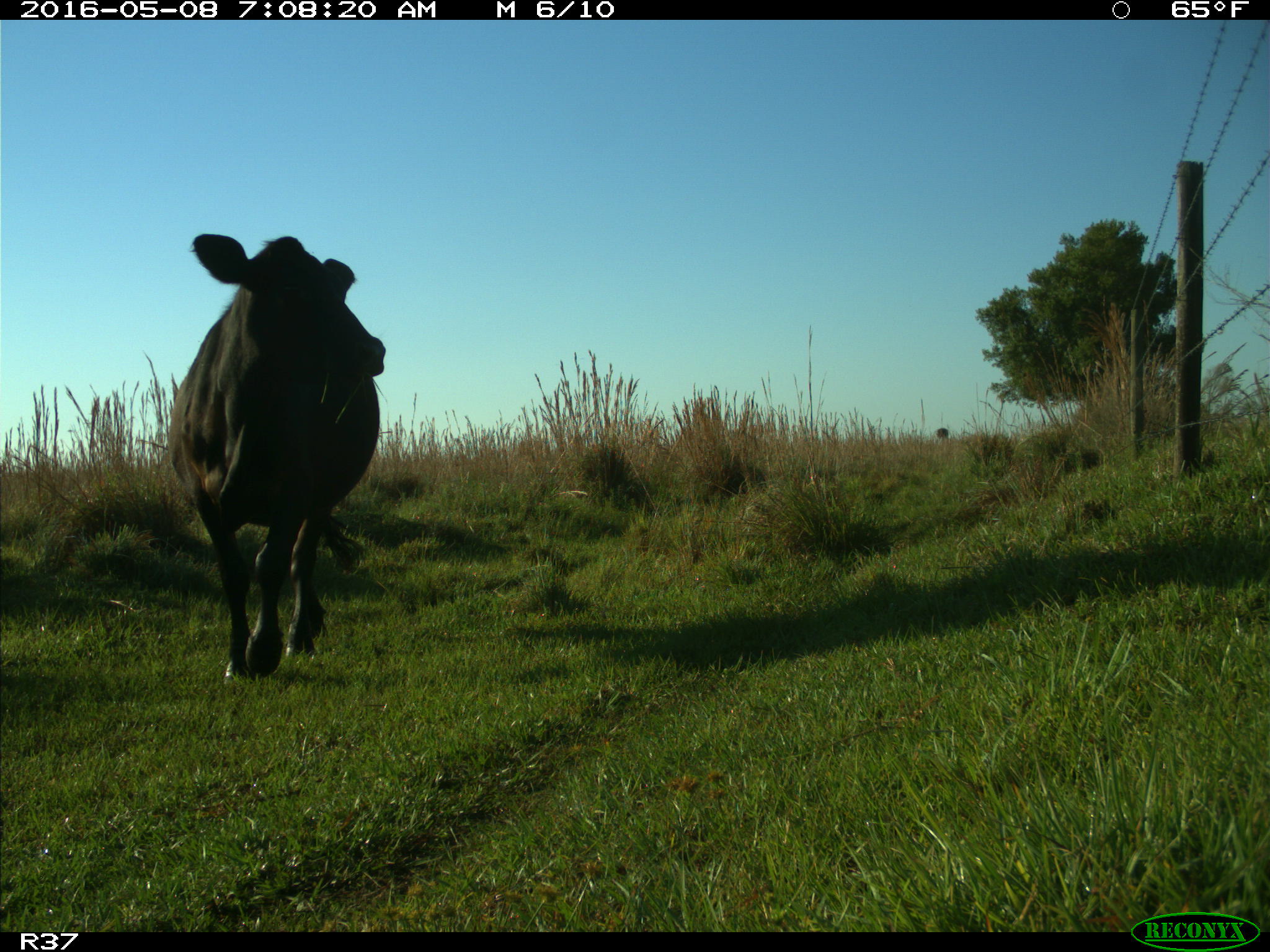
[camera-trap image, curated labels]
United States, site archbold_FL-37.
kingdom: Animalia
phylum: Chordata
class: Mammalia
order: Artiodactyla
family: Bovidae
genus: Bos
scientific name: Bos taurus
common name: domestic cow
Bos taurus (domestic cow).